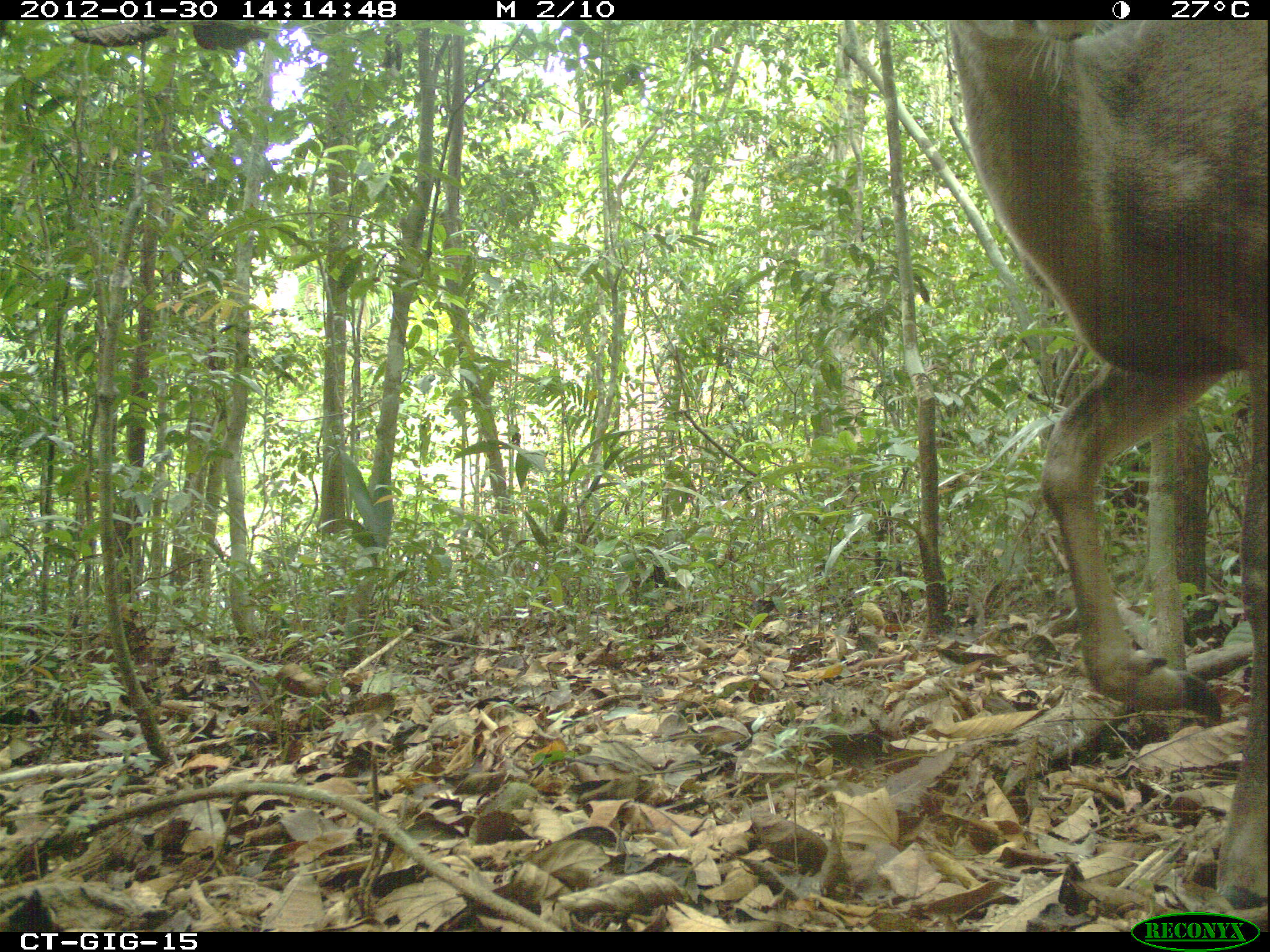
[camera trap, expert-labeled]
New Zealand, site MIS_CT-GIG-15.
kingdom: Animalia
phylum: Chordata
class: Mammalia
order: Artiodactyla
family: Cervidae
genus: Odocoileus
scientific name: Odocoileus virginianus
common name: white-tailed deer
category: white tailed deer